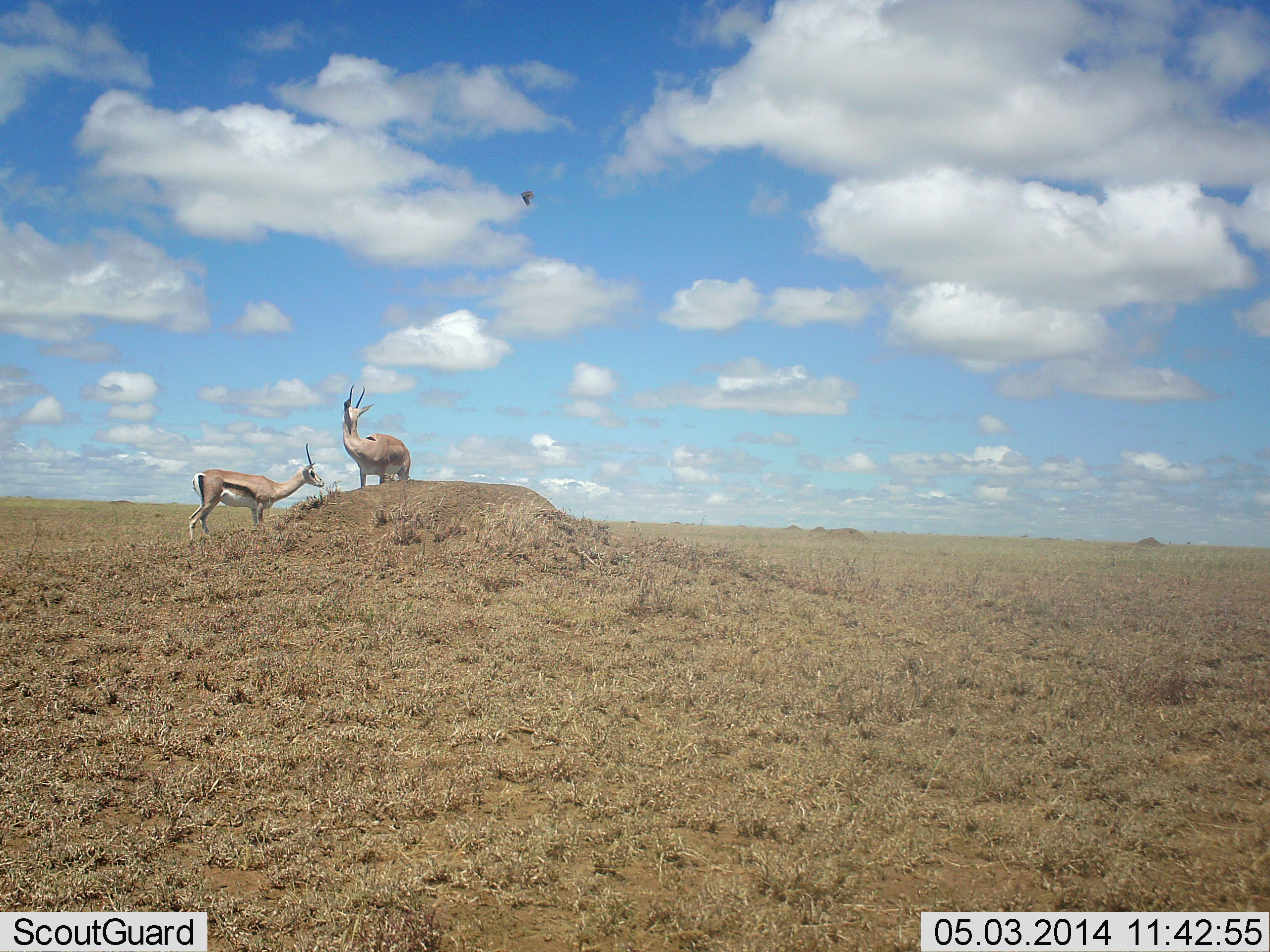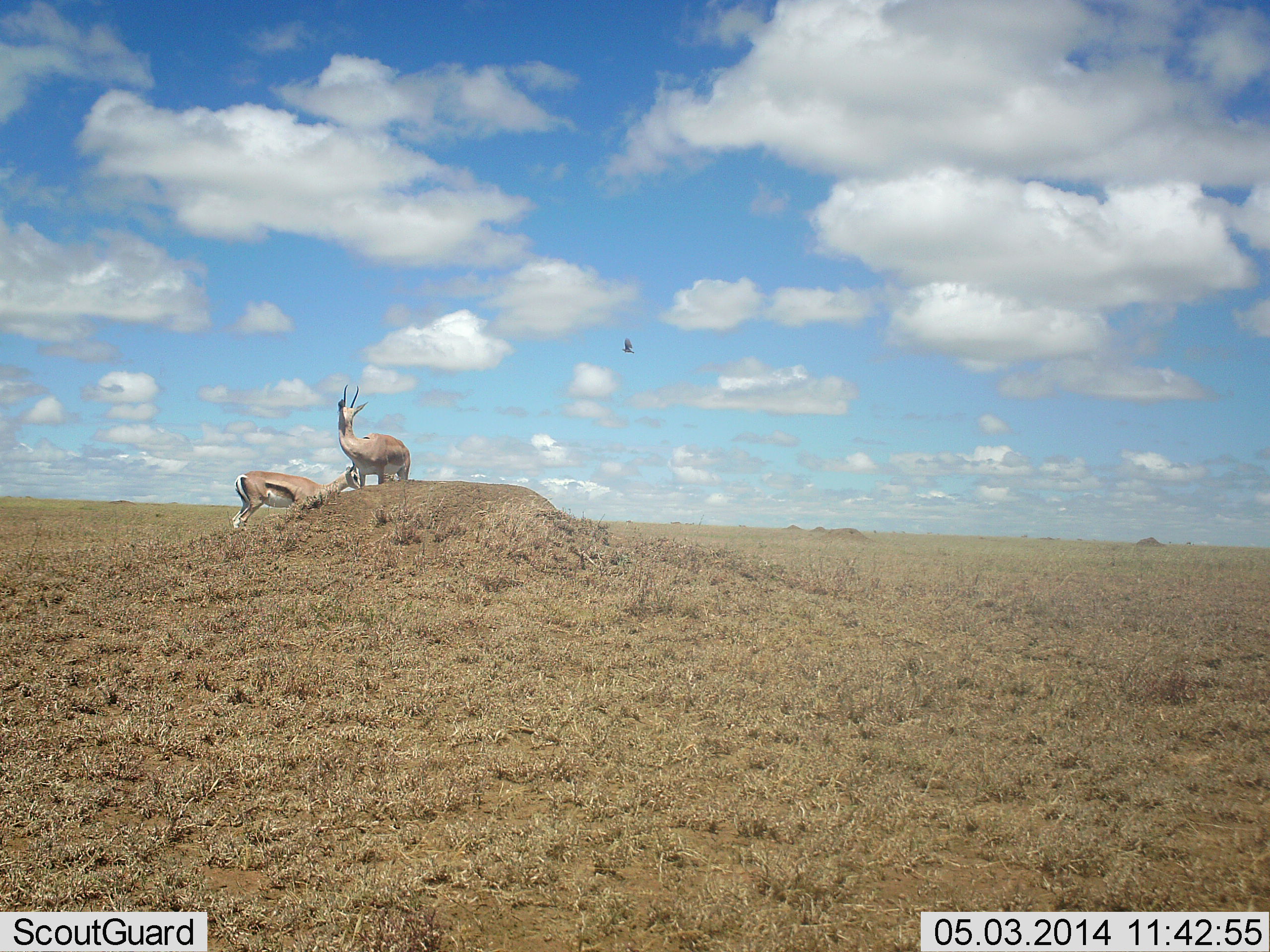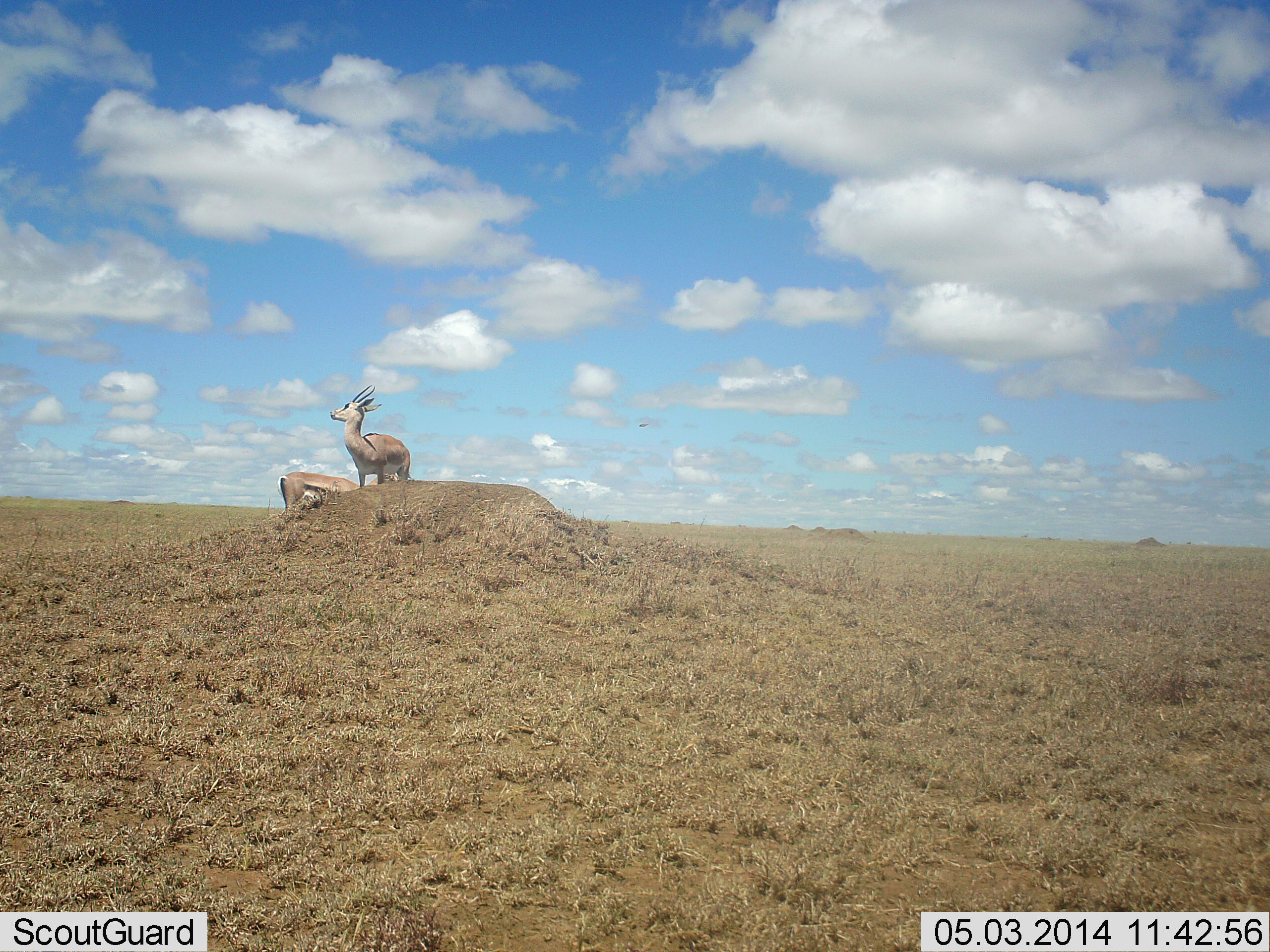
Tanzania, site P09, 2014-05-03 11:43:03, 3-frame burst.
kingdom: Animalia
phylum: Chordata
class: Mammalia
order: Artiodactyla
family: Bovidae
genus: Nanger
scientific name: Nanger granti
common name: grant's gazelle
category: gazellegrants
Gazellegrants (grant's gazelle) (Nanger granti), count 2. Behavior (volunteer vote fractions): standing 100%, resting 0%, moving 62%, interacting 0%. Young present (vote fraction): 0%. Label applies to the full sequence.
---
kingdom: Animalia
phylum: Chordata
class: Mammalia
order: Artiodactyla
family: Bovidae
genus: Eudorcas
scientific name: Eudorcas thomsonii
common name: thomson's gazelle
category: gazellethomsons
Gazellethomsons (thomson's gazelle) (Eudorcas thomsonii), count 2. Behavior (volunteer vote fractions): standing 91%, resting 0%, moving 36%, interacting 0%. Young present (vote fraction): 0%. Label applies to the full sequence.